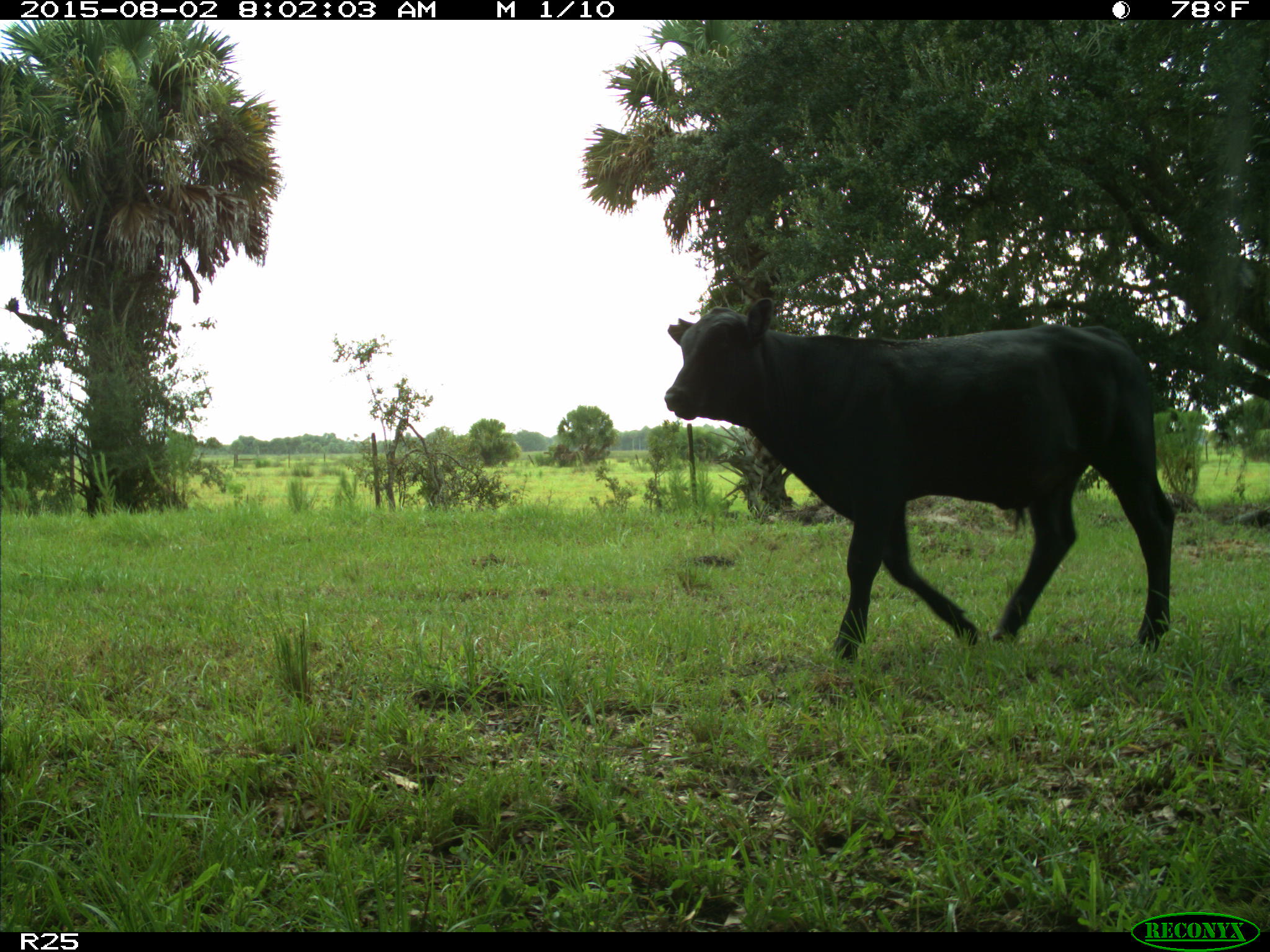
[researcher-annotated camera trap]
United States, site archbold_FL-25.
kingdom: Animalia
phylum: Chordata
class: Mammalia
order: Artiodactyla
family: Bovidae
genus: Bos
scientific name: Bos taurus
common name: domestic cow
Bos taurus (domestic cow).